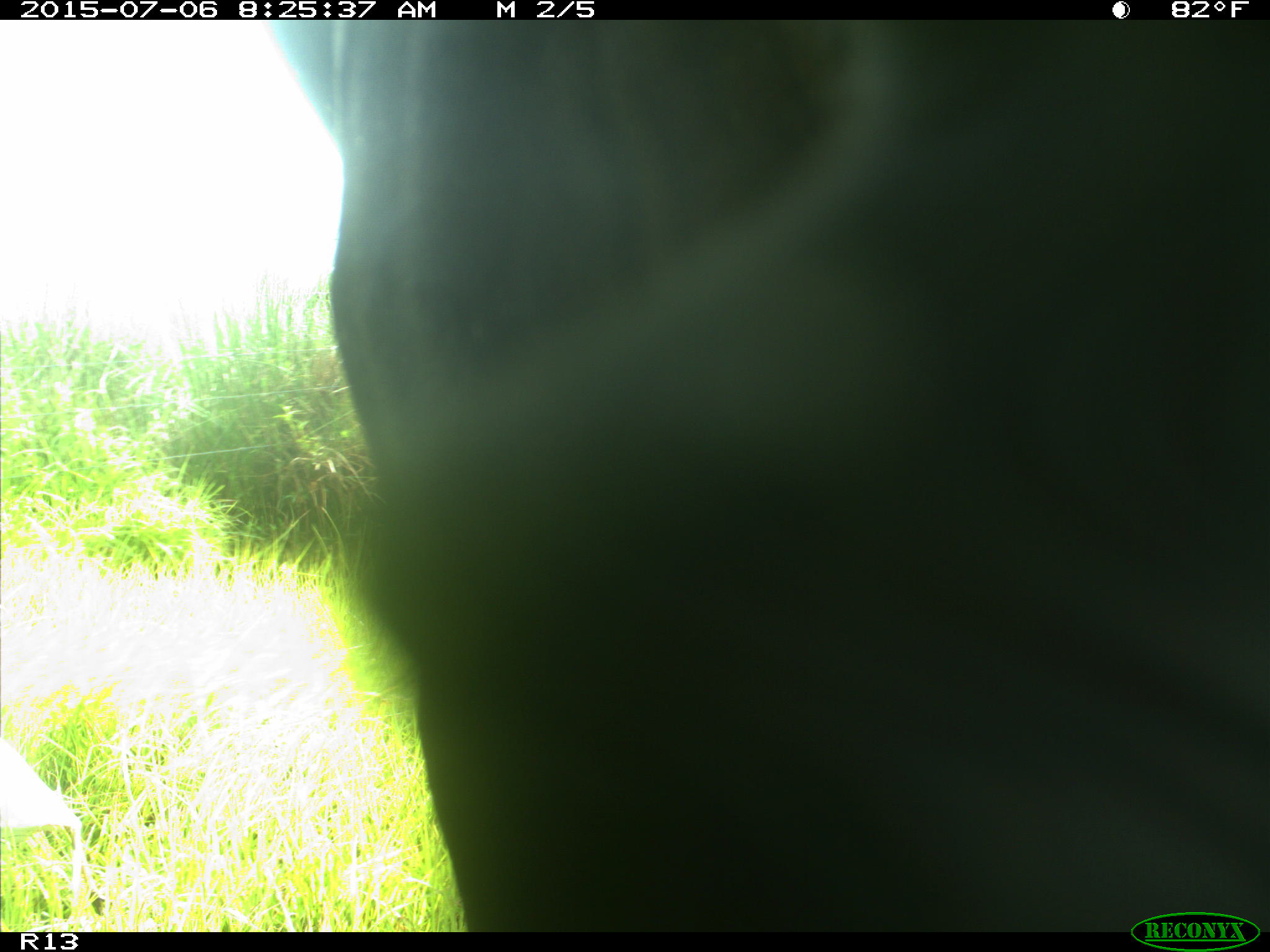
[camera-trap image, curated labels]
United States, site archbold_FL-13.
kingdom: Animalia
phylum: Chordata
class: Mammalia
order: Artiodactyla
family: Bovidae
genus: Bos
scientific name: Bos taurus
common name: domestic cow